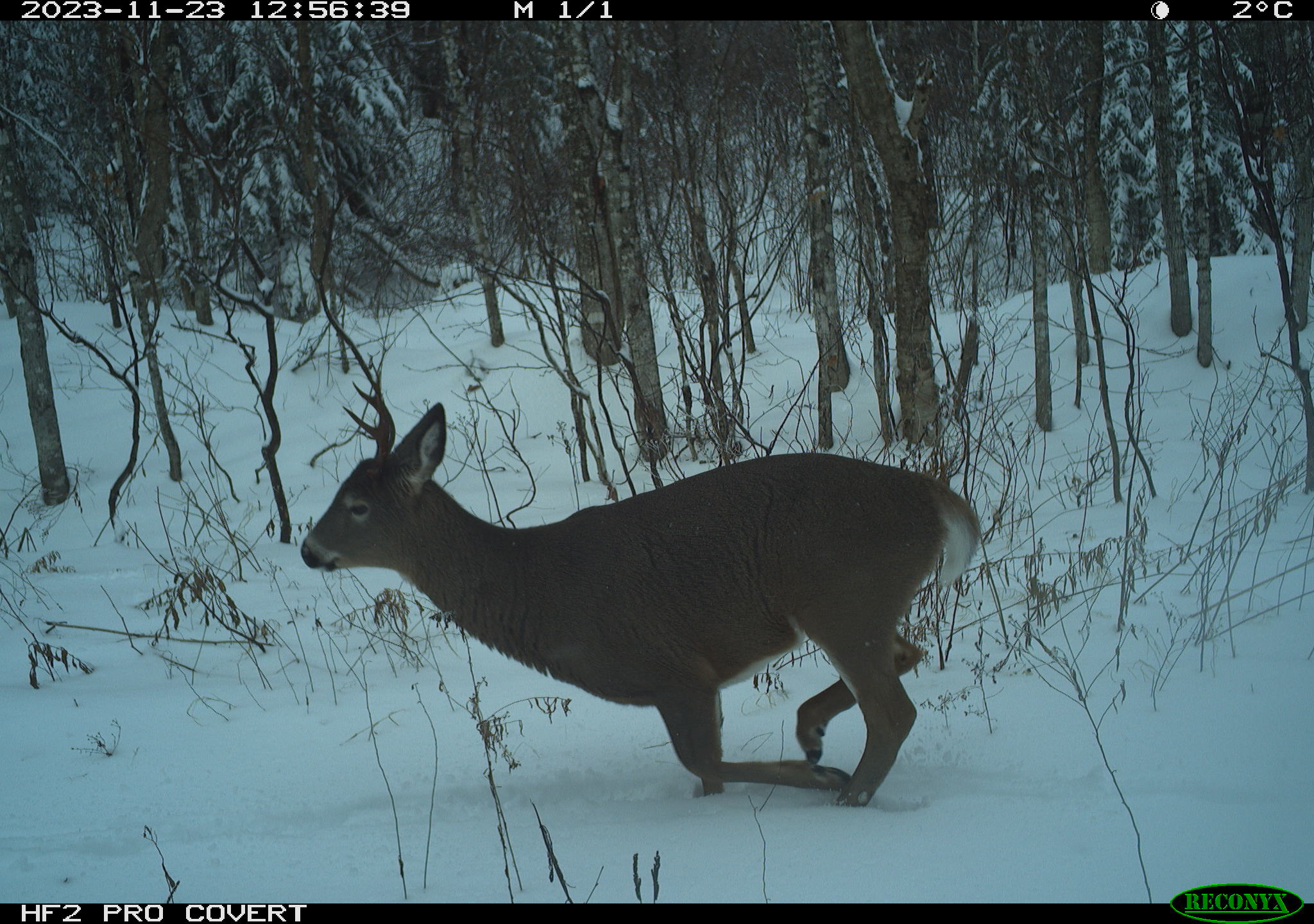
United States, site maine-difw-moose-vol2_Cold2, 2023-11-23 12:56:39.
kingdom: Animalia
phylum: Chordata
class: Mammalia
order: Artiodactyla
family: Cervidae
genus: Odocoileus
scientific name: Odocoileus virginianus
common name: white-tailed deer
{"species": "white-tailed deer (Odocoileus virginianus)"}